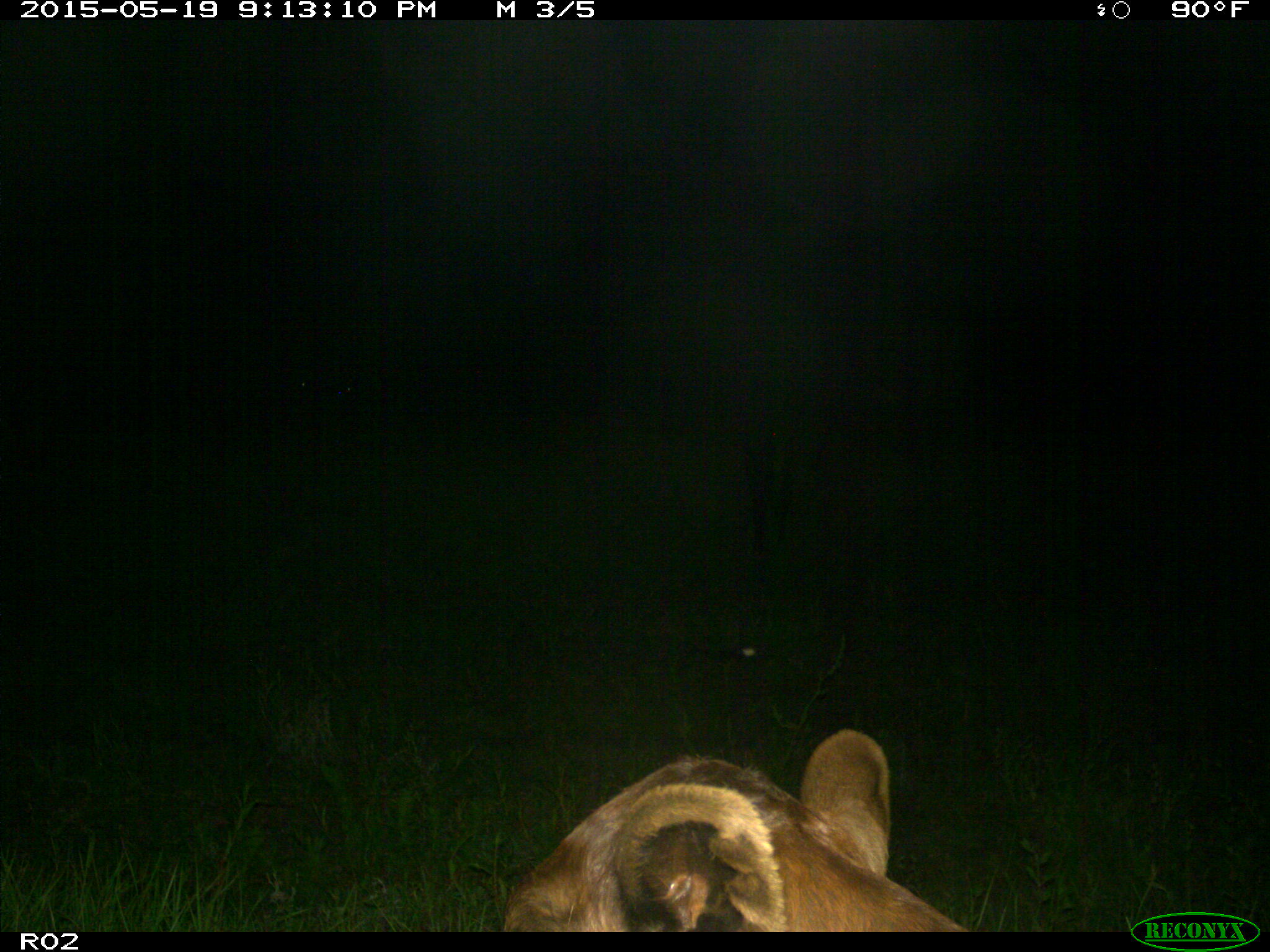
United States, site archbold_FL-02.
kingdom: Animalia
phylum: Chordata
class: Mammalia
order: Artiodactyla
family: Bovidae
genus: Bos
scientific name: Bos taurus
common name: domestic cow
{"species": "Bos taurus (domestic cow)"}